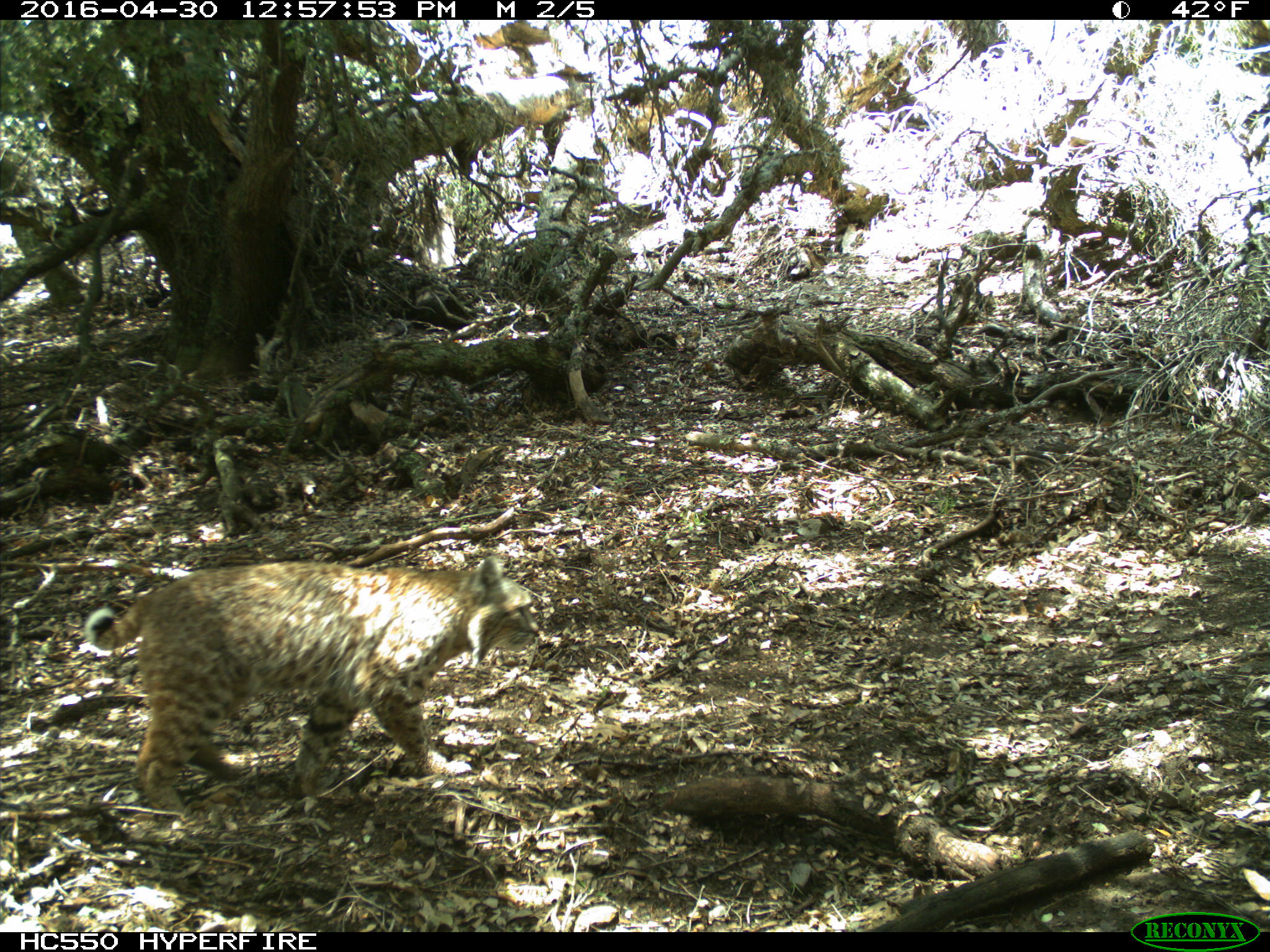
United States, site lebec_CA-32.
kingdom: Animalia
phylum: Chordata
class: Mammalia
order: Carnivora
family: Felidae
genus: Lynx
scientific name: Lynx rufus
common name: bobcat